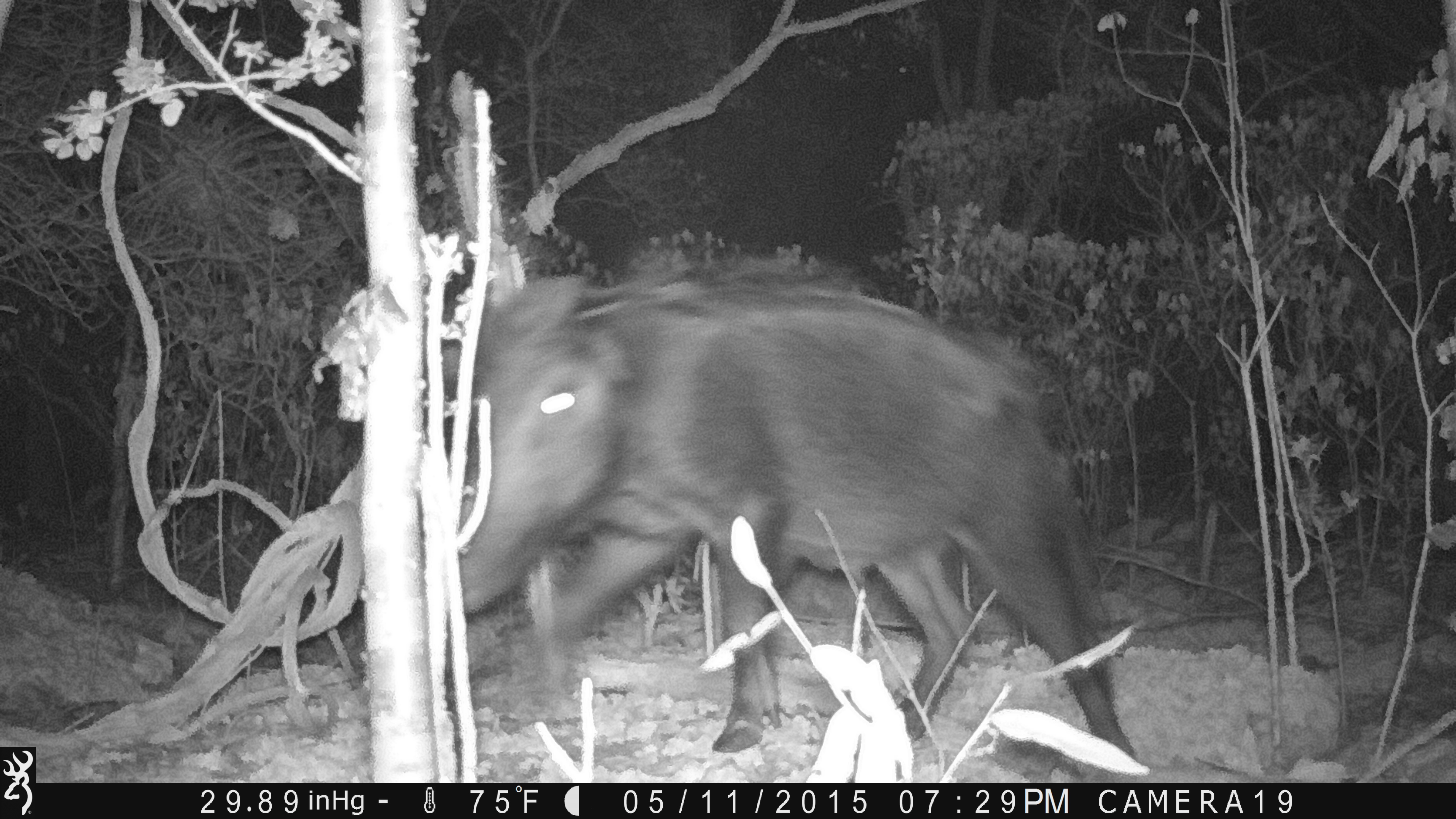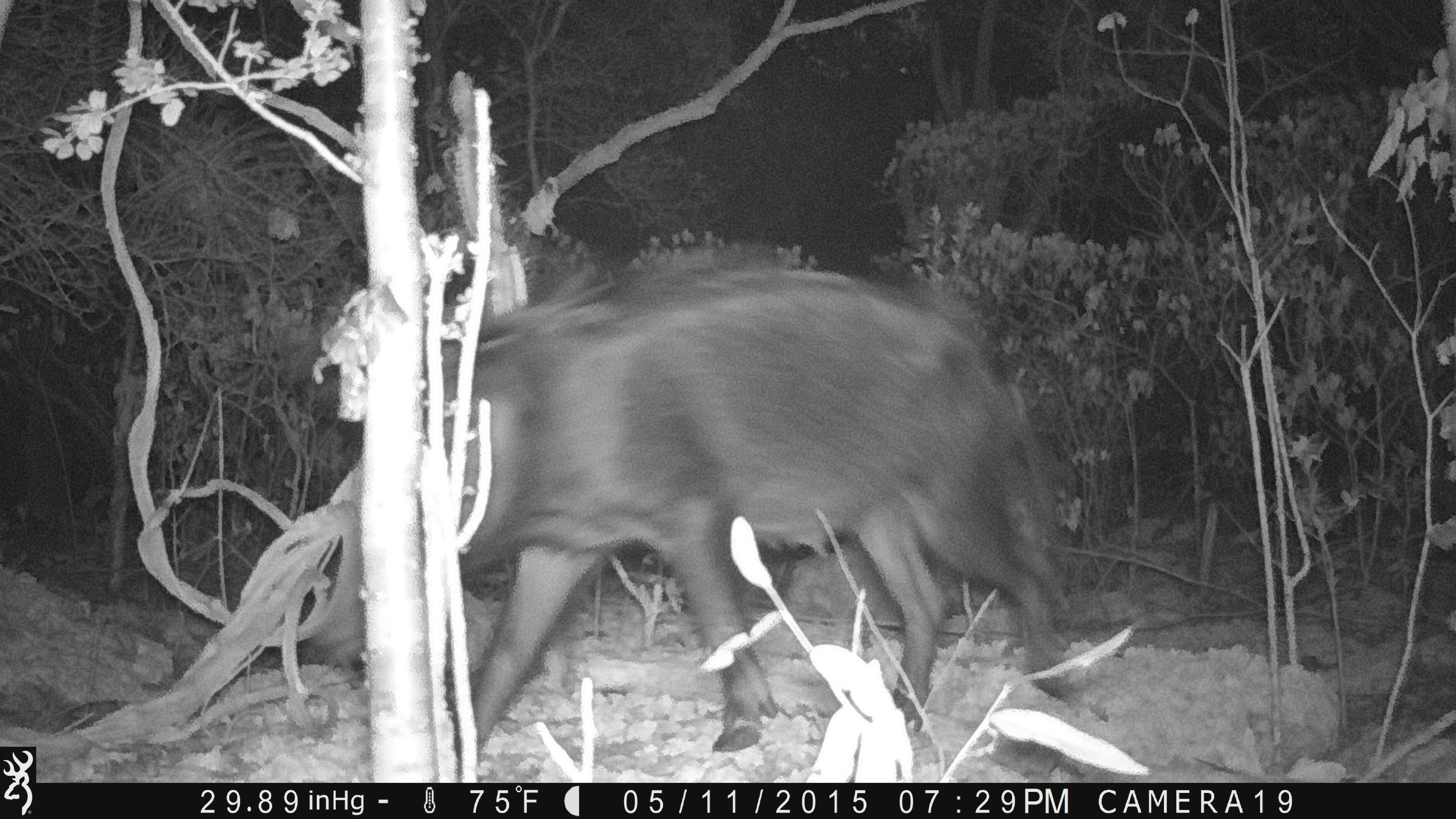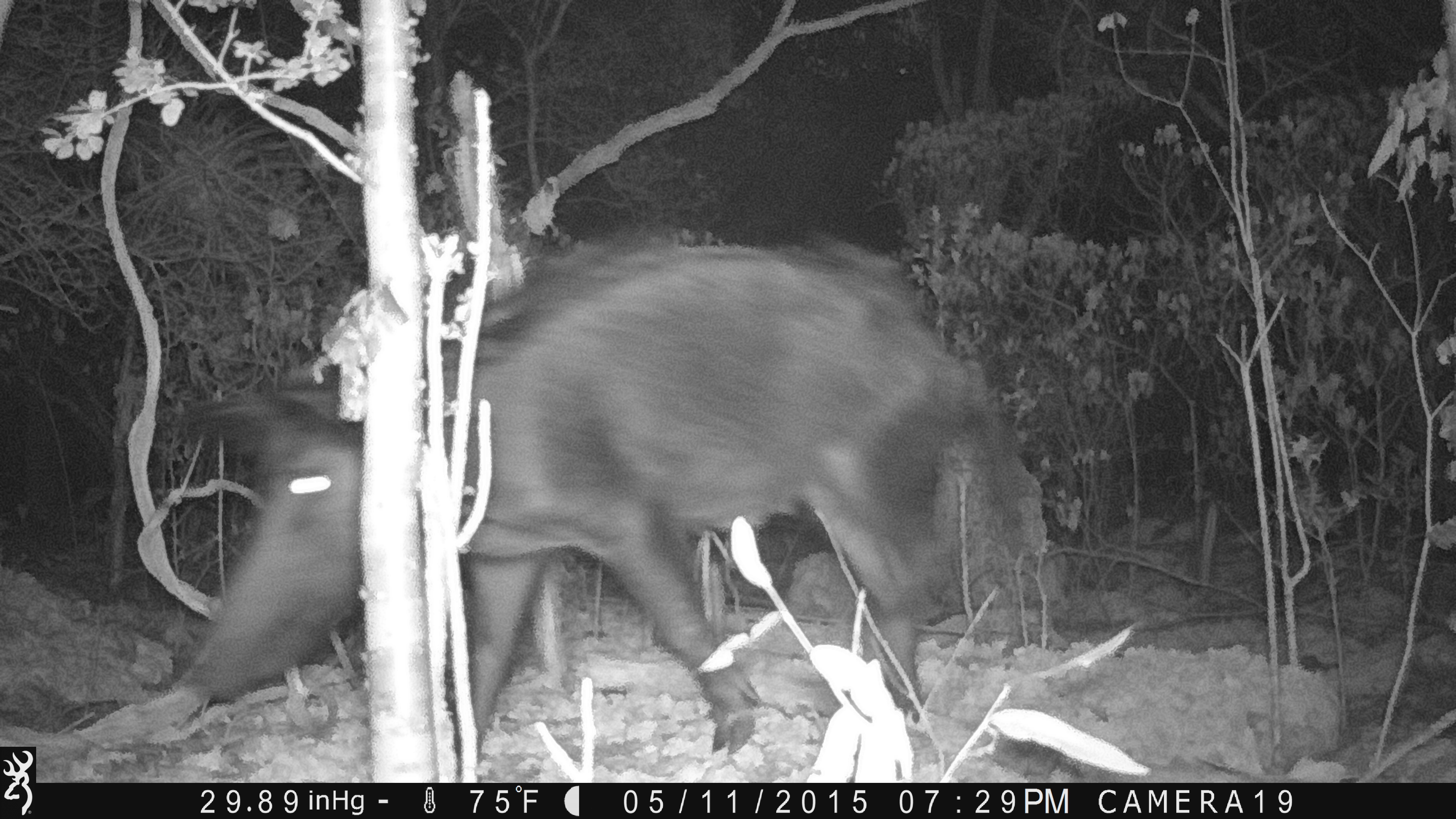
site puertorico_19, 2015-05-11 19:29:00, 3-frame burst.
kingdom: Animalia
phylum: Chordata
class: Mammalia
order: Artiodactyla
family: Suidae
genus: Sus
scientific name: Sus scrofa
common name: pig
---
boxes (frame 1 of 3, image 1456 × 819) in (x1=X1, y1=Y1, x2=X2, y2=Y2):
pig: (x1=454, y1=272, x2=1161, y2=747)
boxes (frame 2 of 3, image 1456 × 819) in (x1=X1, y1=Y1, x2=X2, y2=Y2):
pig: (x1=286, y1=281, x2=1081, y2=768)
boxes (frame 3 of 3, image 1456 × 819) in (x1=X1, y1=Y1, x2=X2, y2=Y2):
pig: (x1=153, y1=231, x2=1062, y2=777)